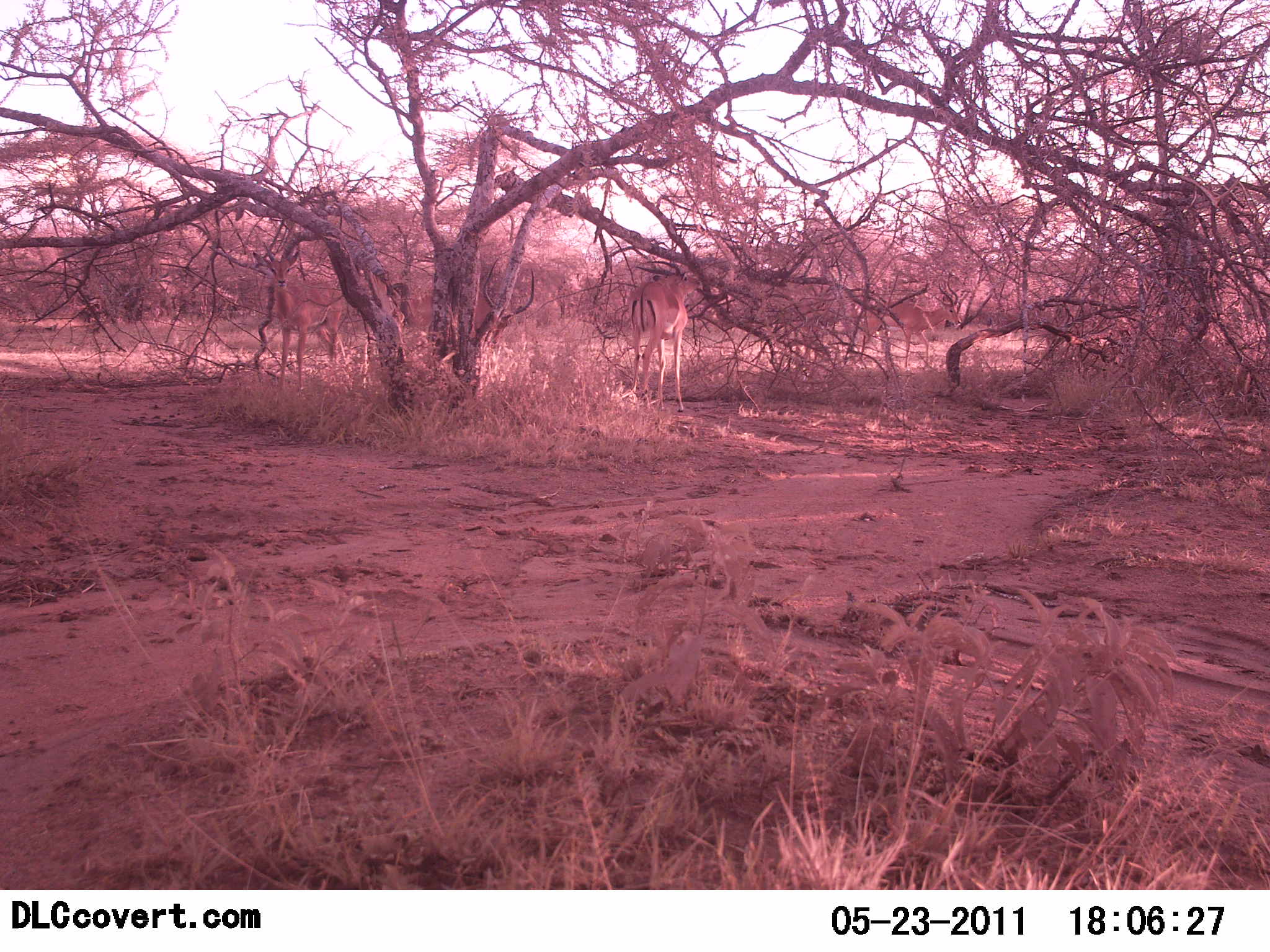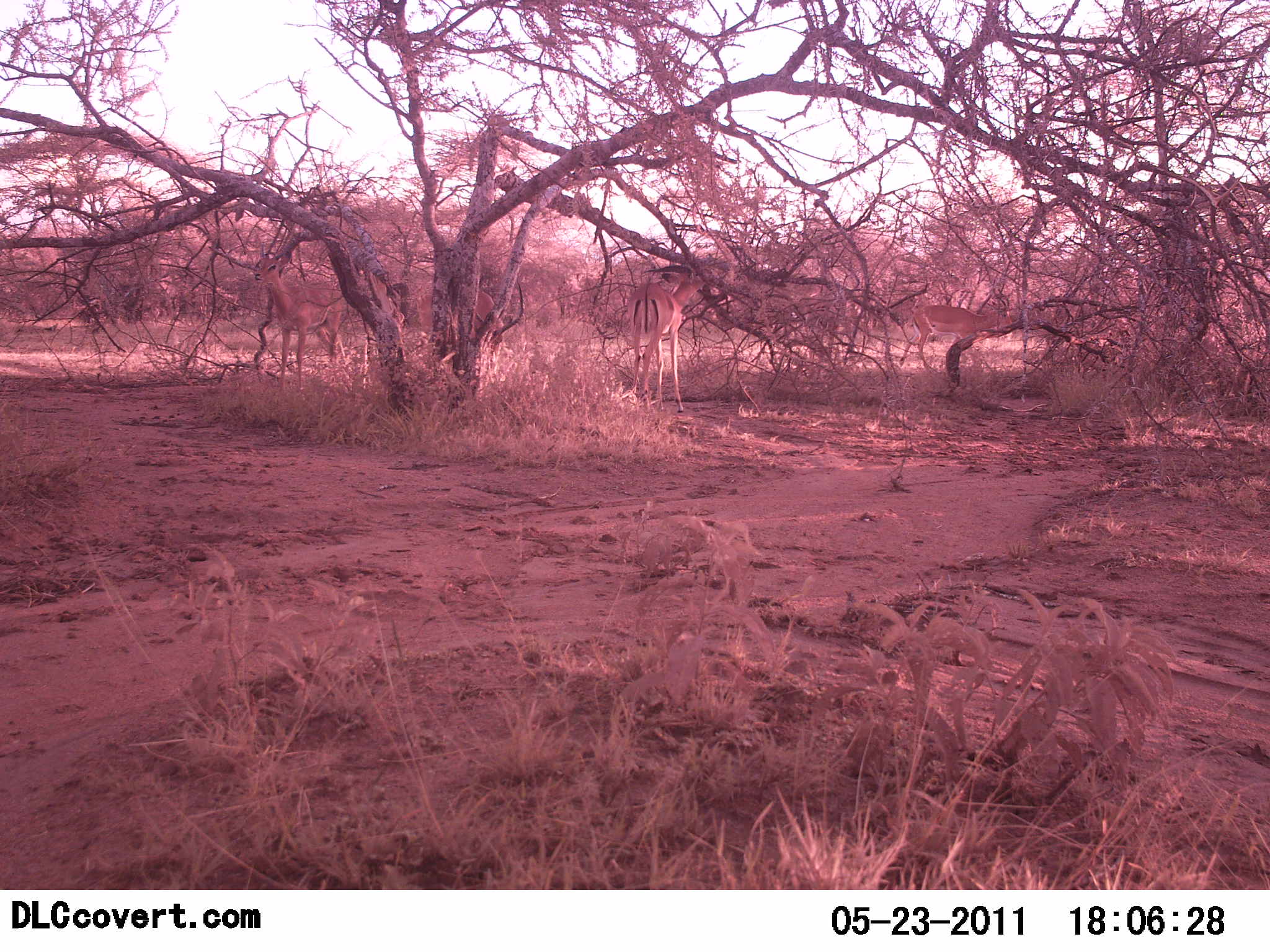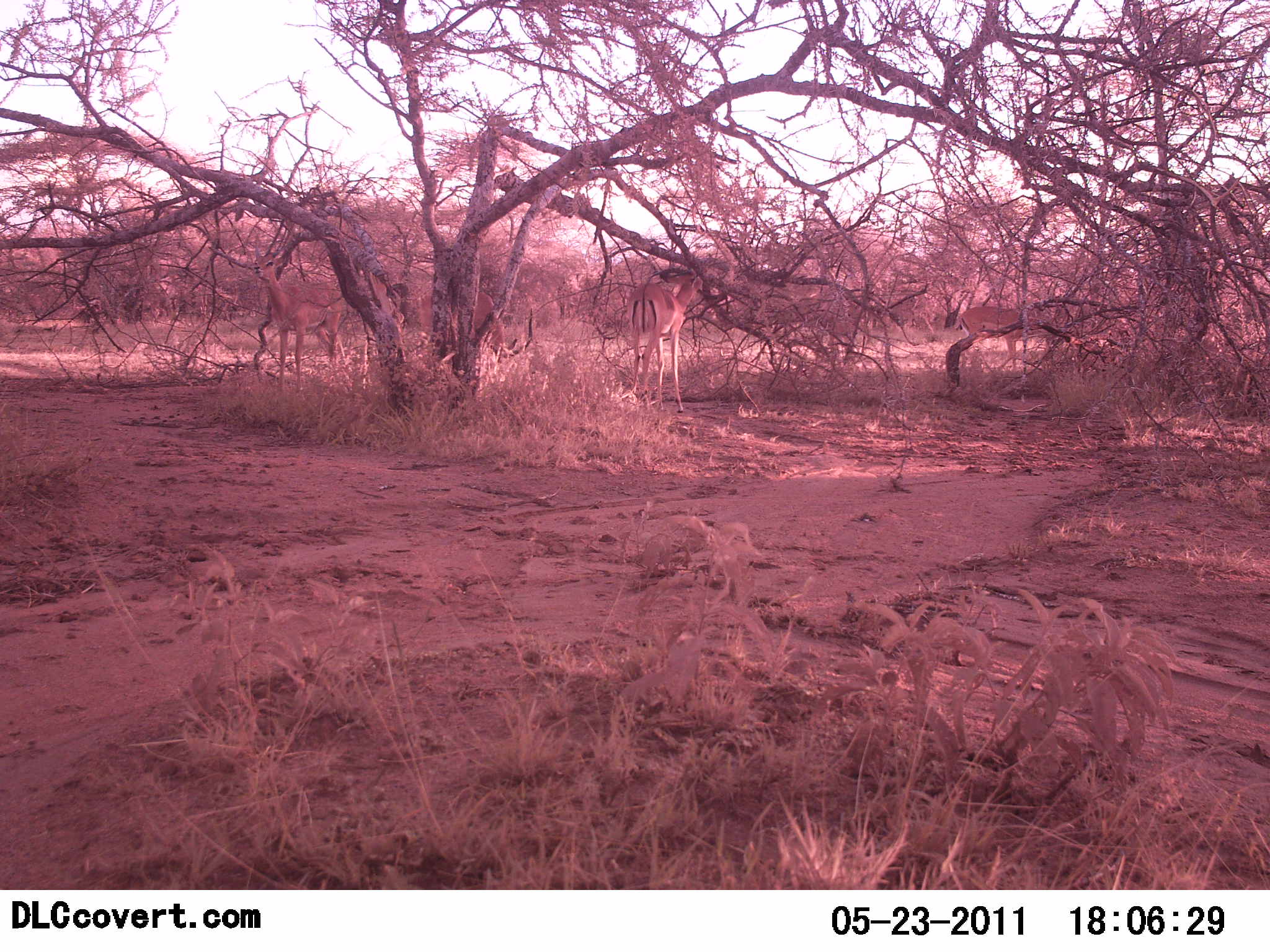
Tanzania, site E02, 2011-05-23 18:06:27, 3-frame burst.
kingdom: Animalia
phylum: Chordata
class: Mammalia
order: Artiodactyla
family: Bovidae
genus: Aepyceros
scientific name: Aepyceros melampus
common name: impala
Impala (Aepyceros melampus), count 5. Behavior (volunteer vote fractions): standing 27%, resting 9%, moving 36%, interacting 0%. Young present (vote fraction): 0%. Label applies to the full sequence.